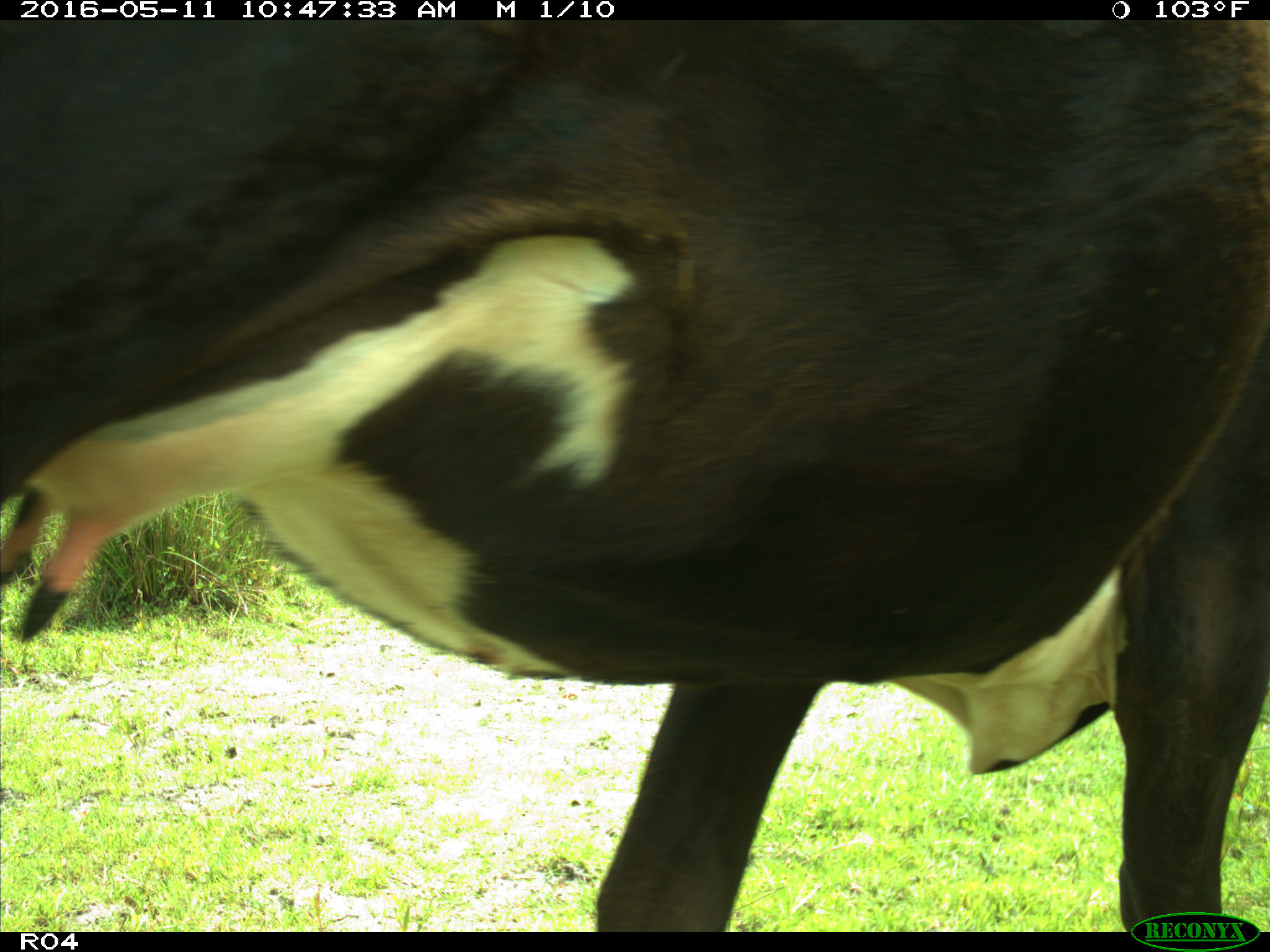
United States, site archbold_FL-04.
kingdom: Animalia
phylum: Chordata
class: Mammalia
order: Artiodactyla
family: Bovidae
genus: Bos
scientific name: Bos taurus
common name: domestic cow